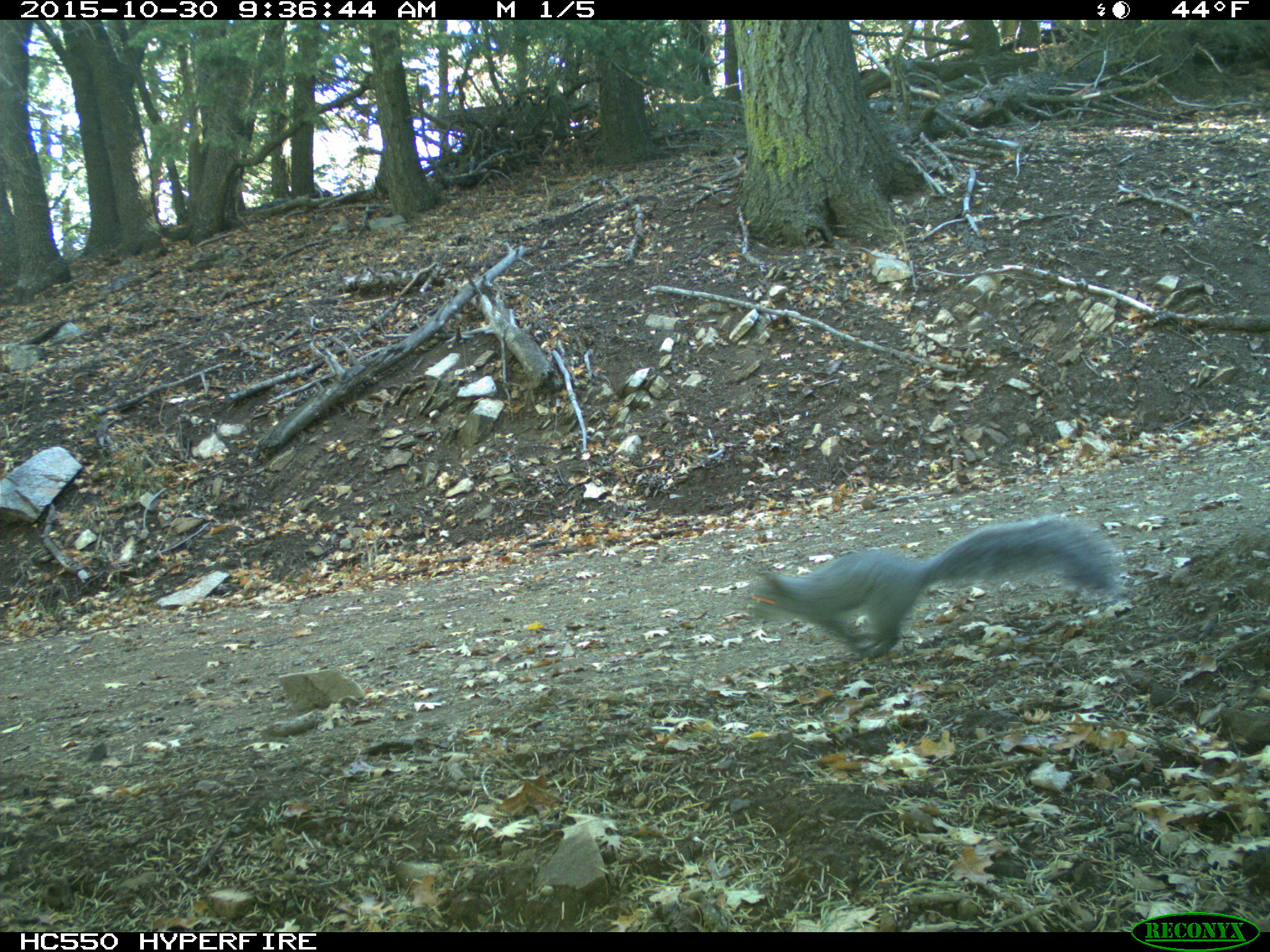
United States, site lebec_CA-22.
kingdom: Animalia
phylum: Chordata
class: Mammalia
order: Rodentia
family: Sciuridae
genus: Sciurus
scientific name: Sciurus carolinensis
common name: eastern gray squirrel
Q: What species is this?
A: Sciurus carolinensis (eastern gray squirrel).